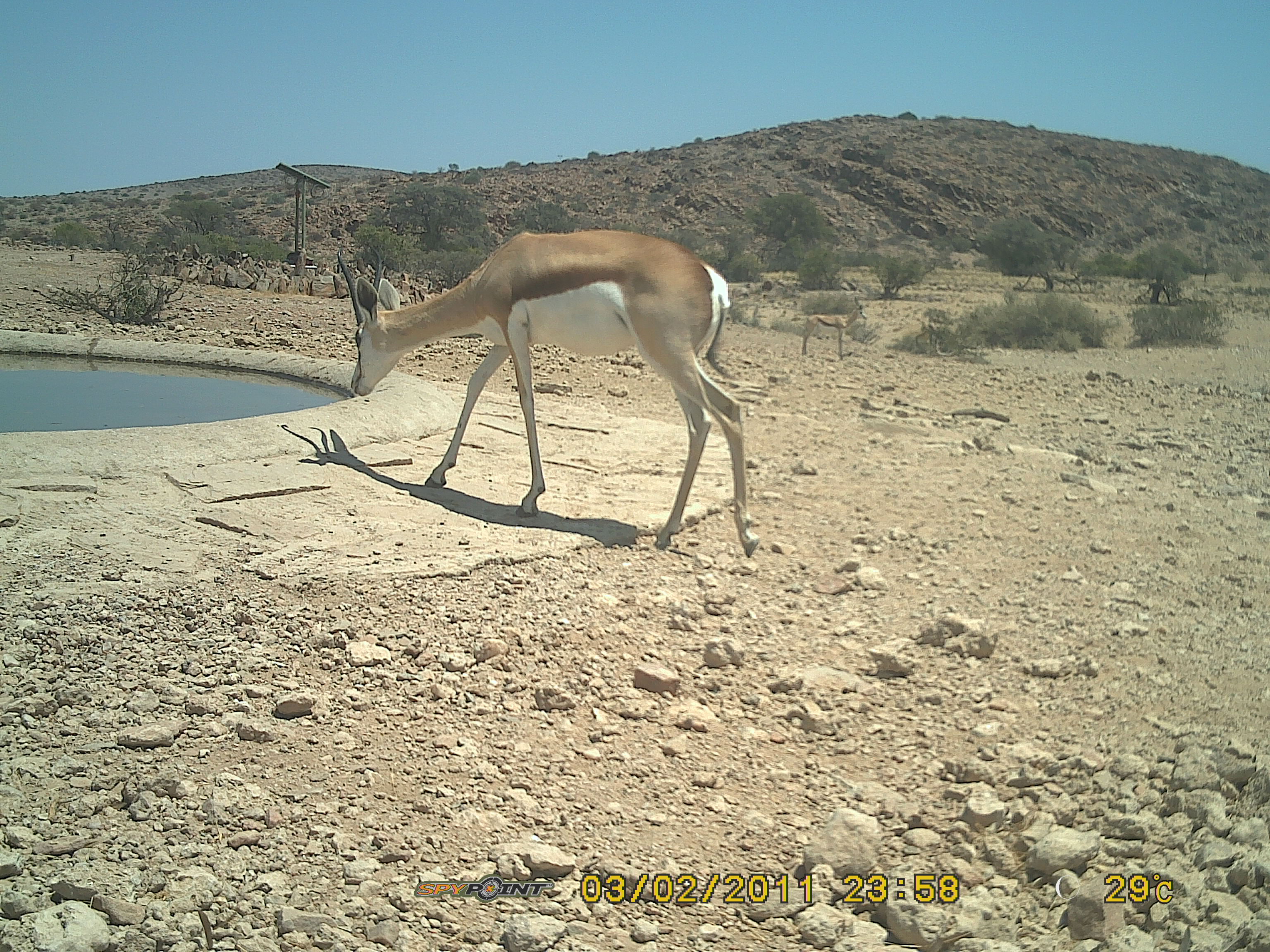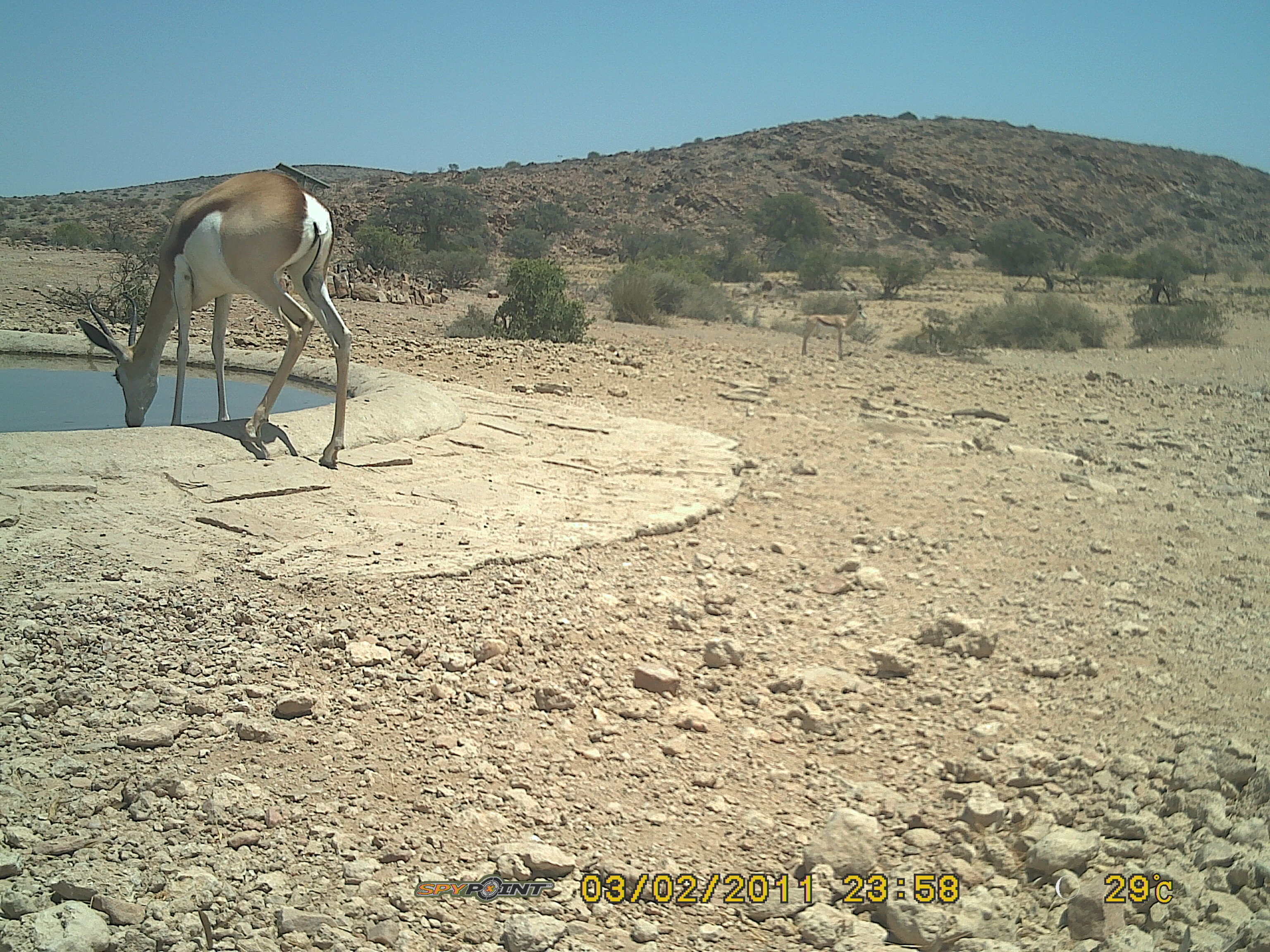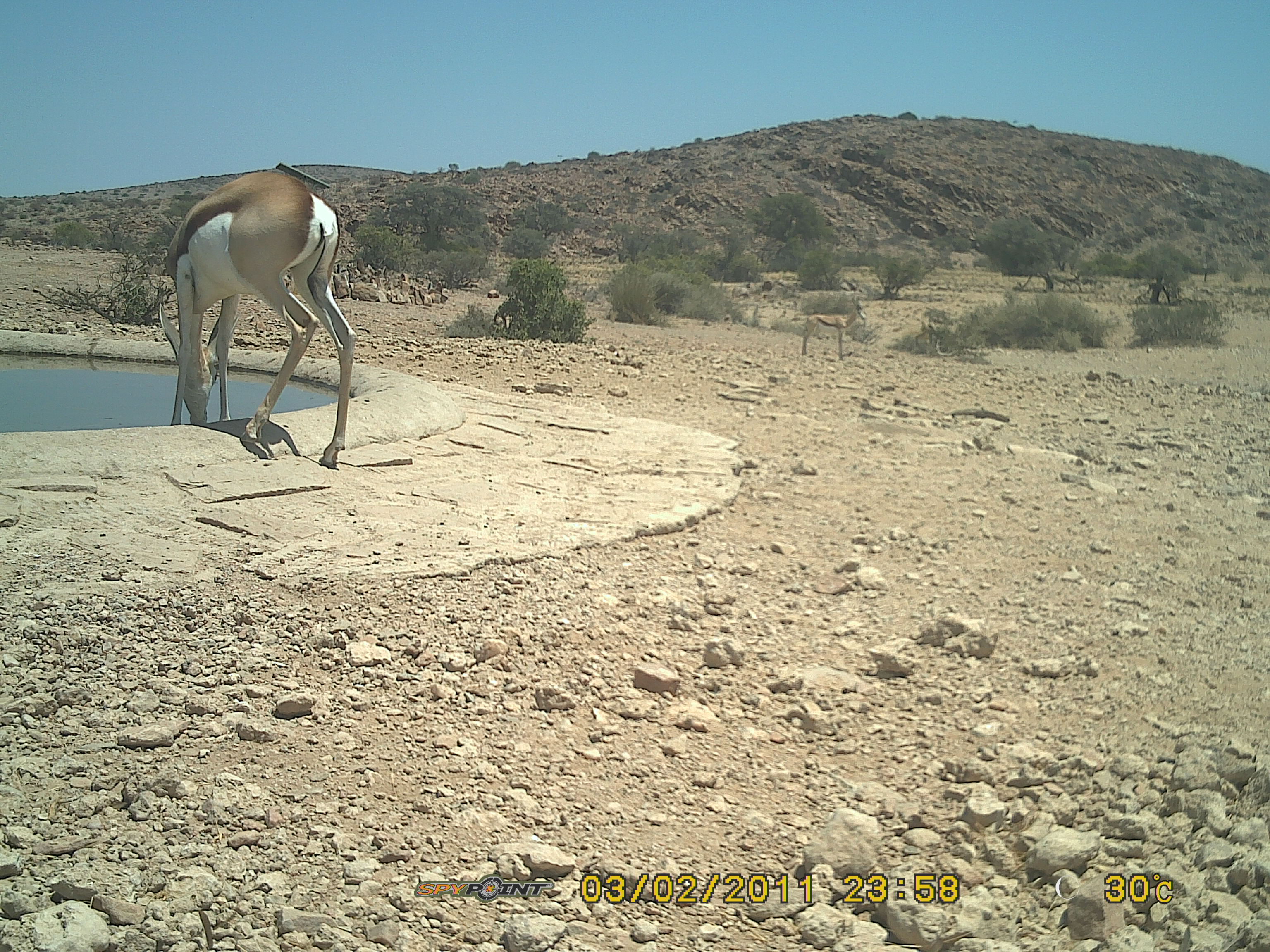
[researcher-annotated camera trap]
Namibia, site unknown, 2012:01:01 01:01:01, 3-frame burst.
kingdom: Animalia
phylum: Chordata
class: Mammalia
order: Artiodactyla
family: Bovidae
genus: Antidorcas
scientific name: Antidorcas marsupialis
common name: springbok